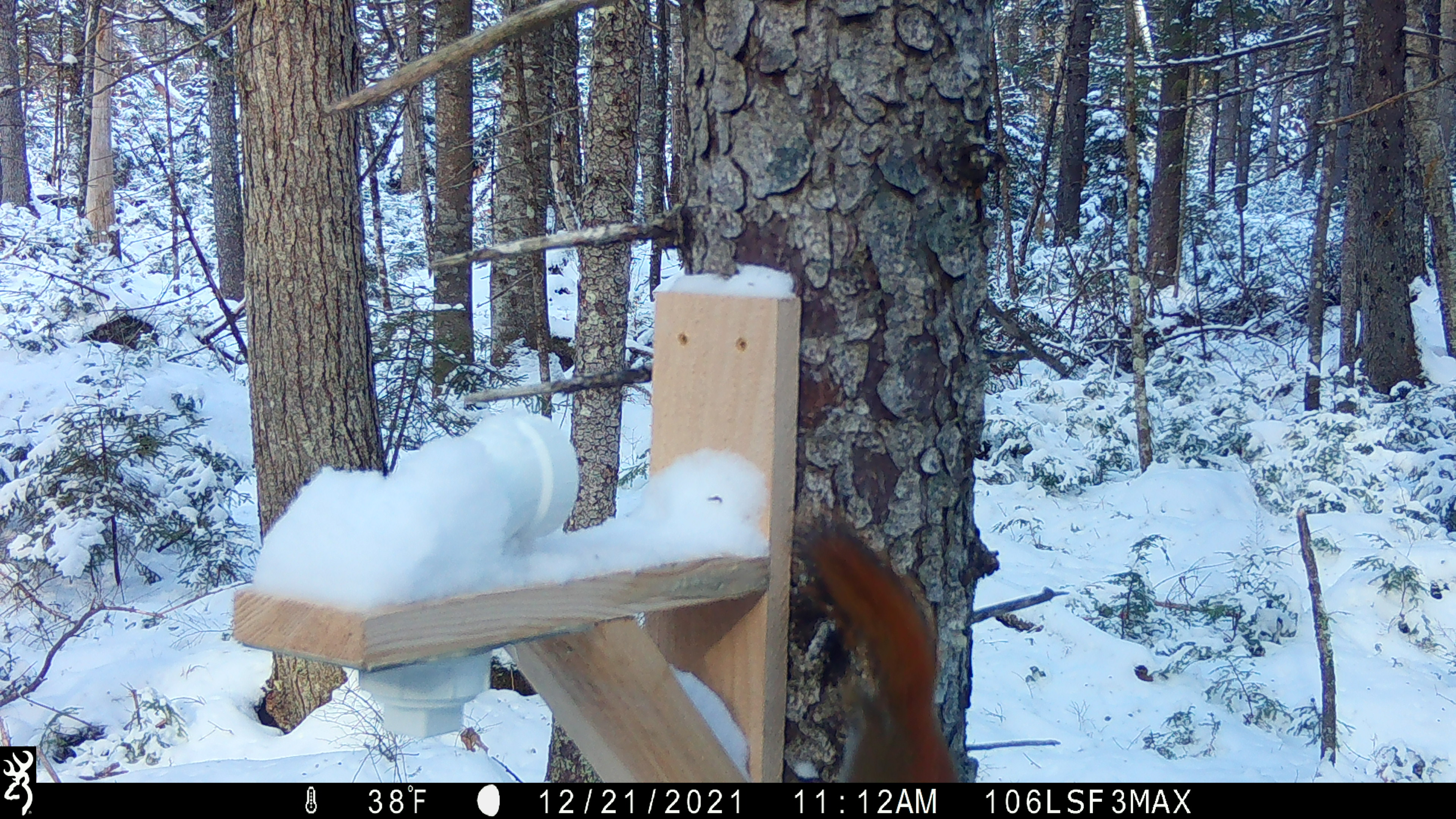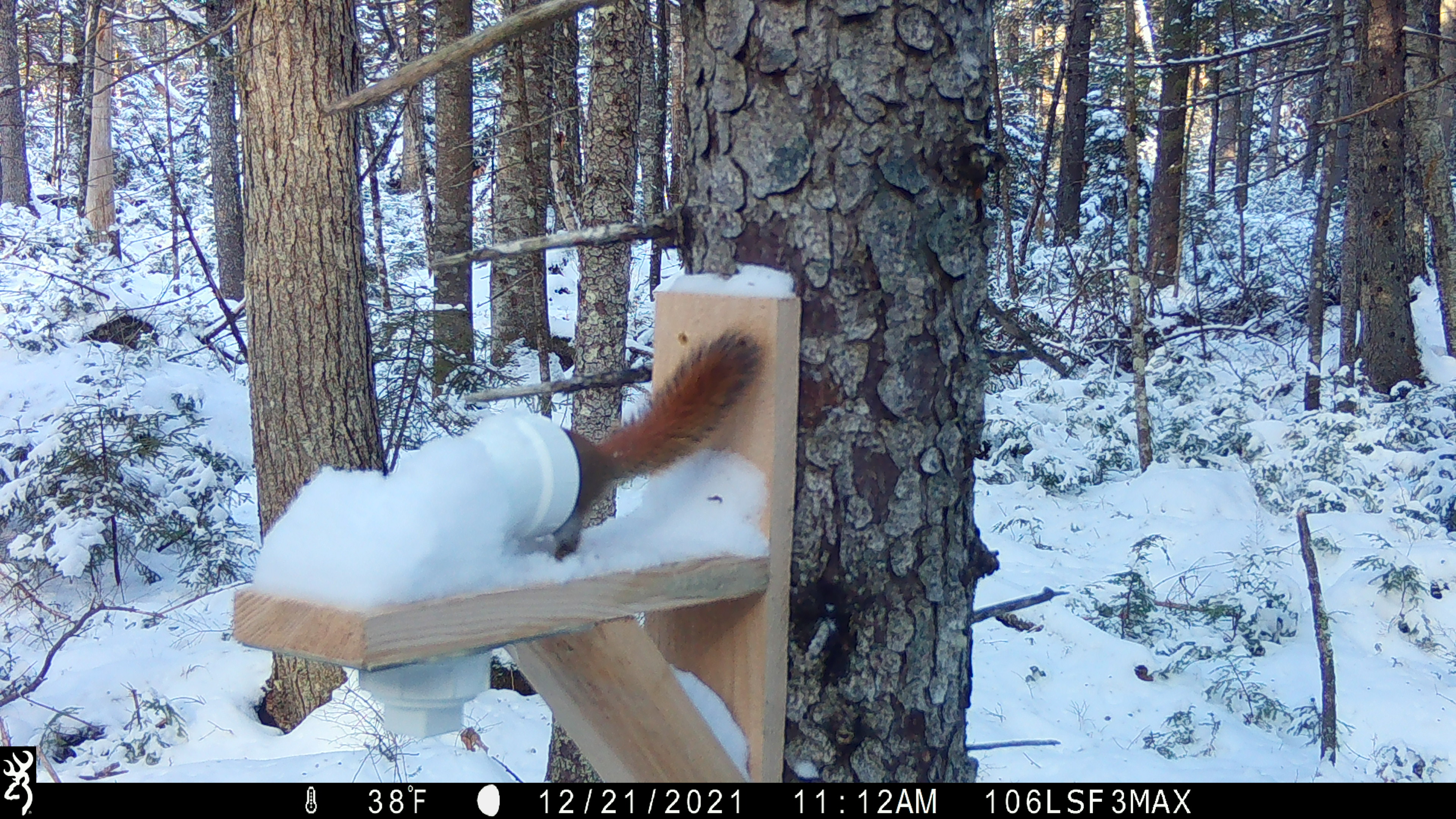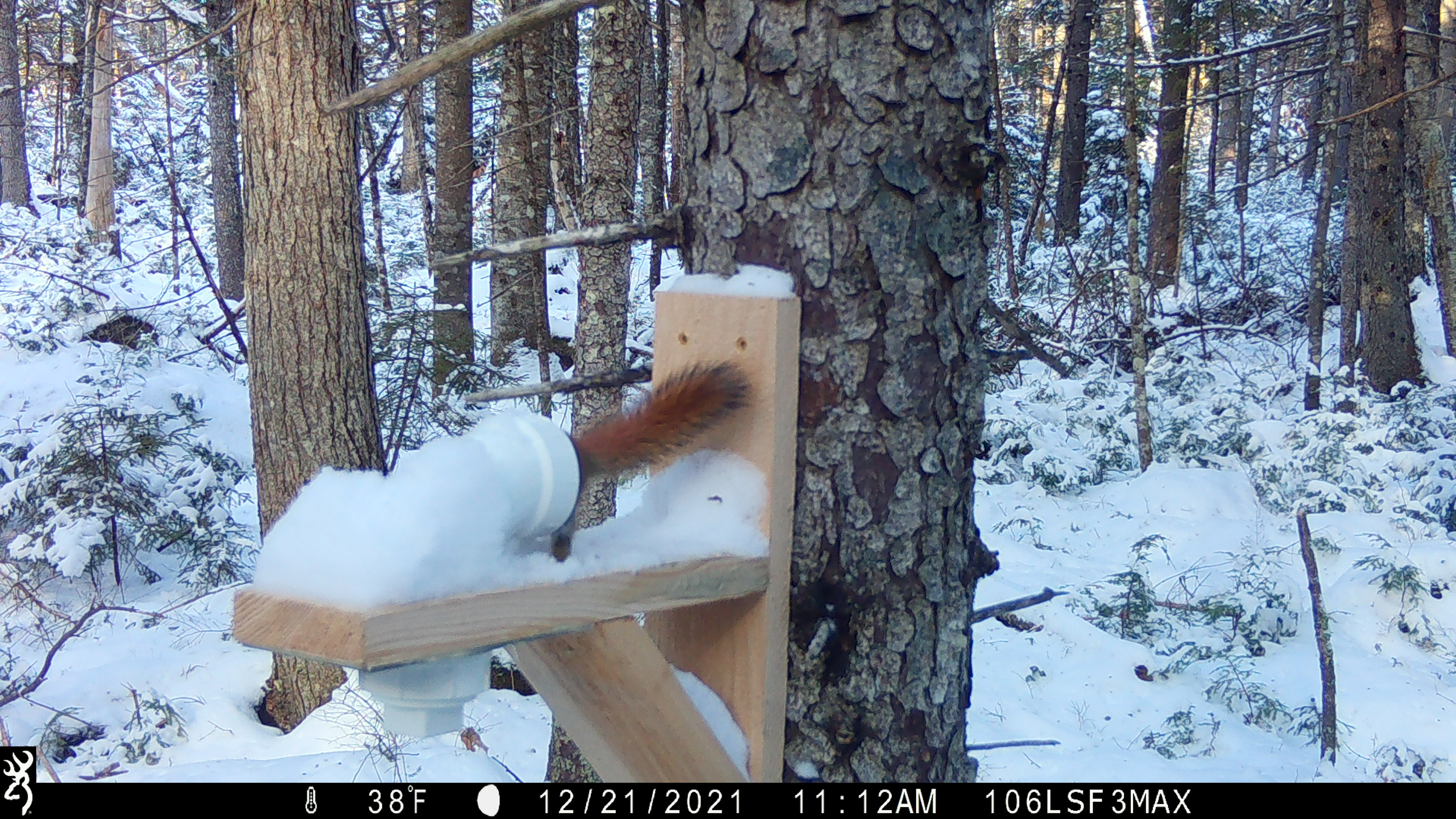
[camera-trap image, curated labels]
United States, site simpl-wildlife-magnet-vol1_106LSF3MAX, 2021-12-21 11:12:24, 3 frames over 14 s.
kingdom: Animalia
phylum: Chordata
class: Mammalia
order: Rodentia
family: Sciuridae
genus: Tamiasciurus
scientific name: Tamiasciurus hudsonicus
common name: red squirrel